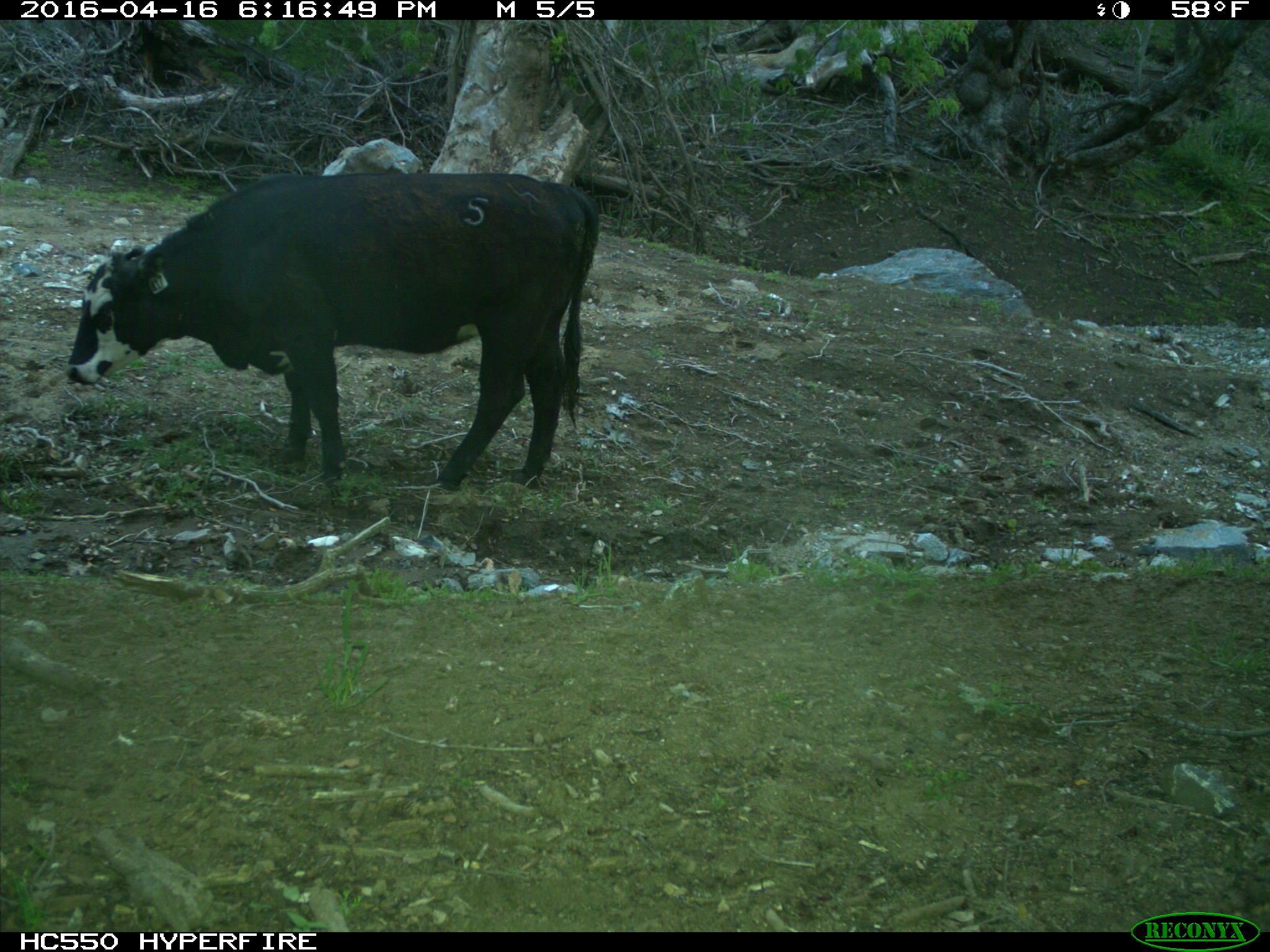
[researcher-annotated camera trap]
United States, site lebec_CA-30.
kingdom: Animalia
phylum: Chordata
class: Mammalia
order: Artiodactyla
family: Bovidae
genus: Bos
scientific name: Bos taurus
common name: domestic cow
Bos taurus (domestic cow).